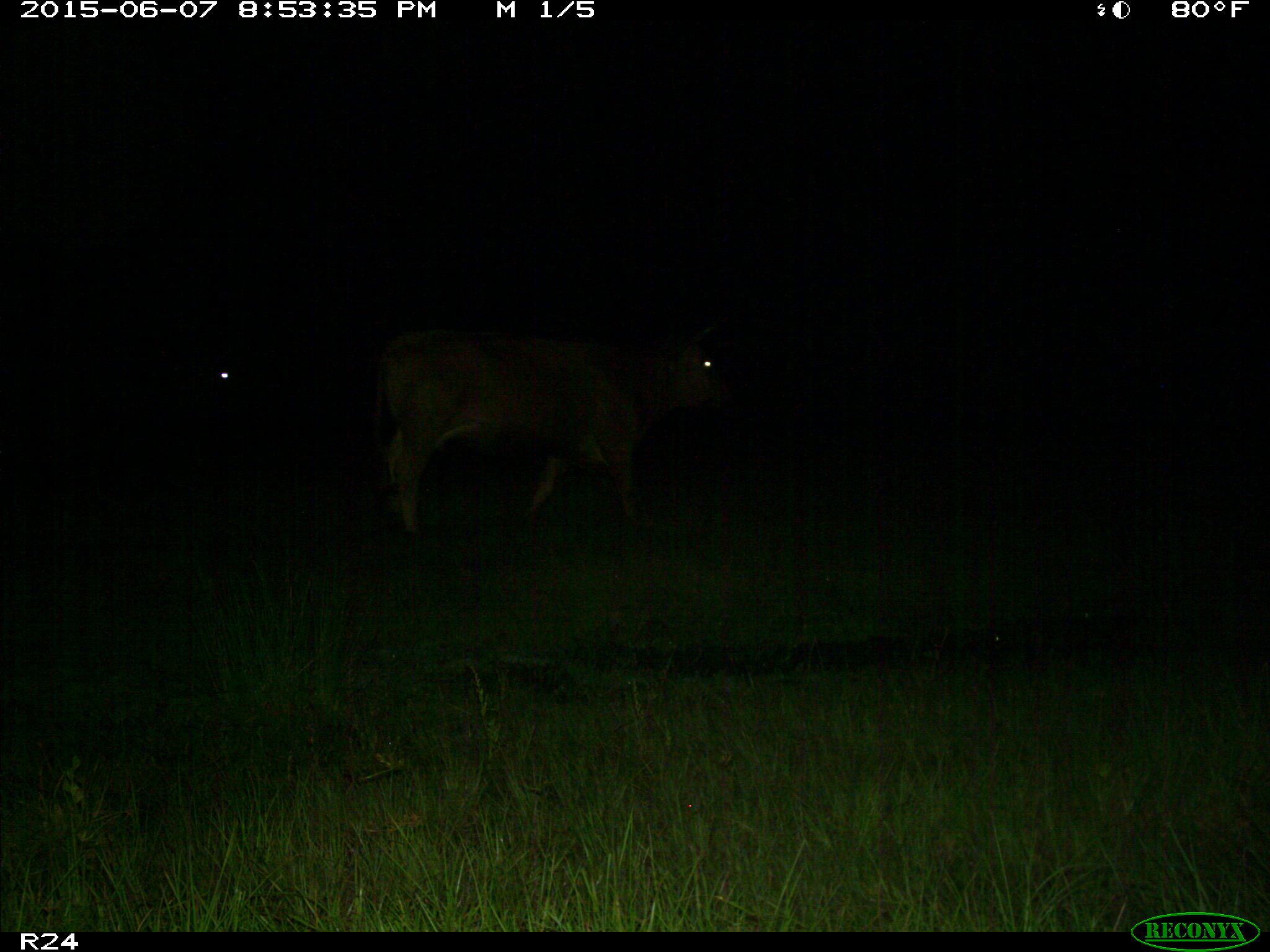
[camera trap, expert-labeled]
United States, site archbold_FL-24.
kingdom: Animalia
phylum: Chordata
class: Mammalia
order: Artiodactyla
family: Bovidae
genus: Bos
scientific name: Bos taurus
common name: domestic cow